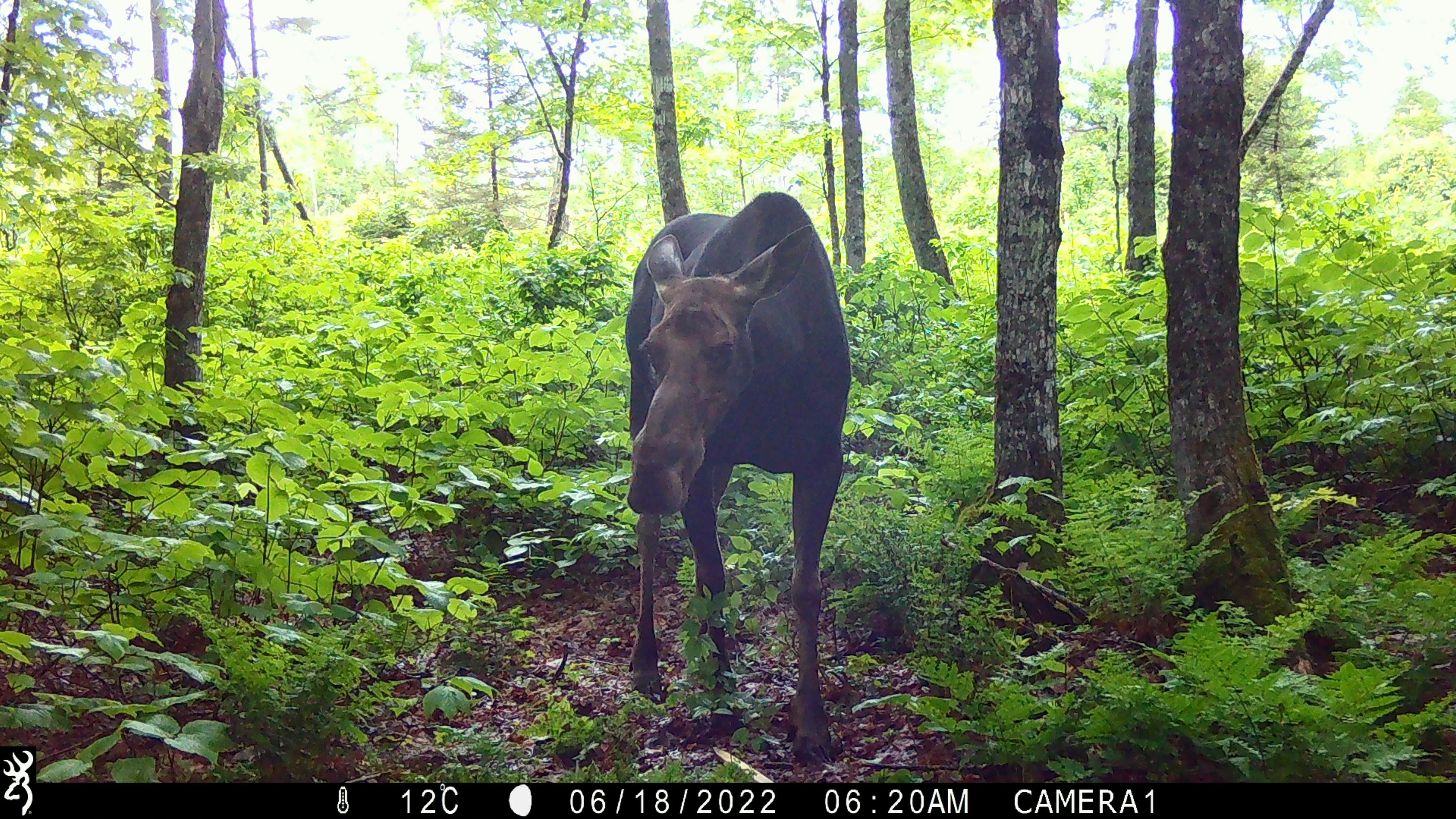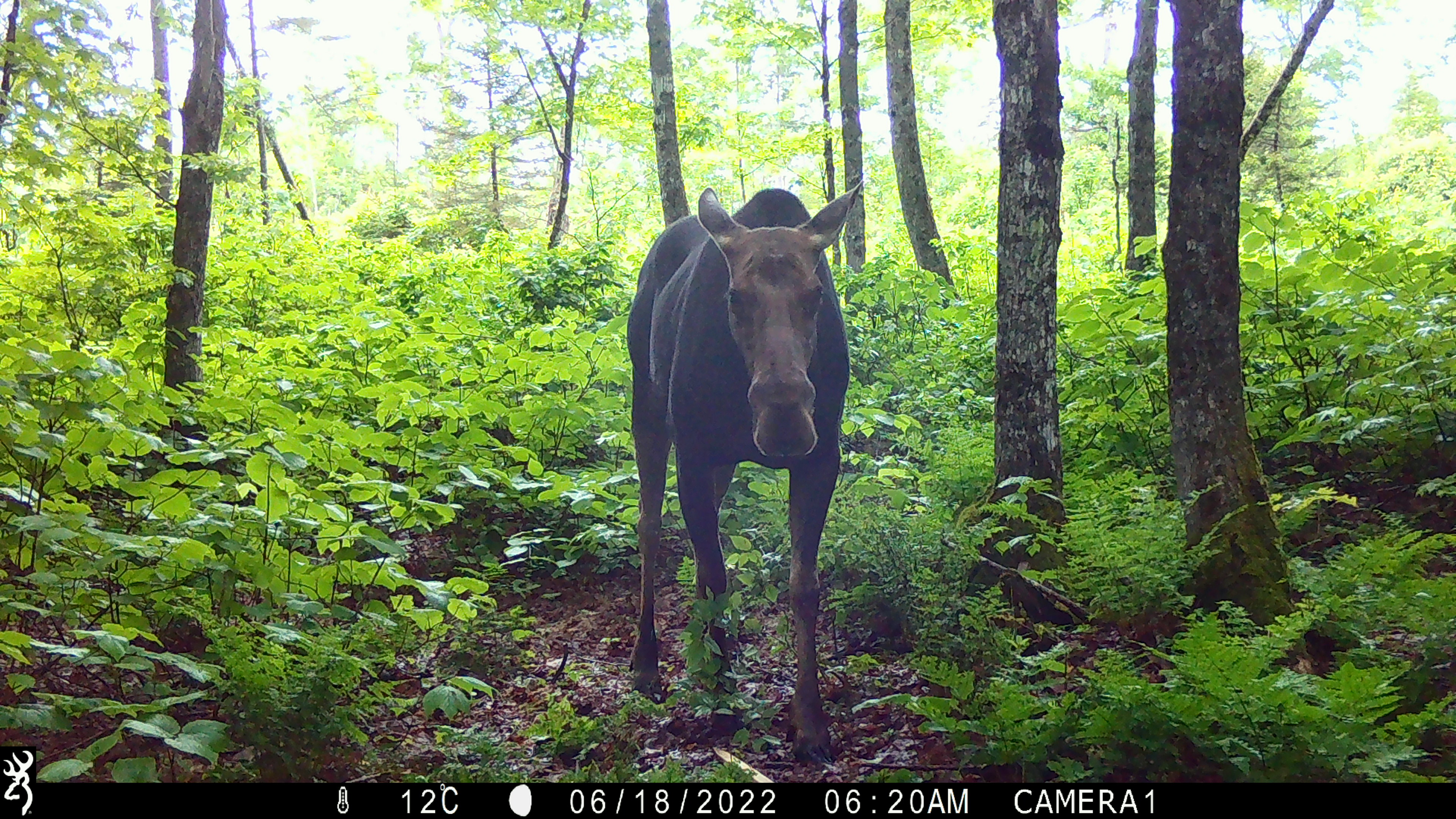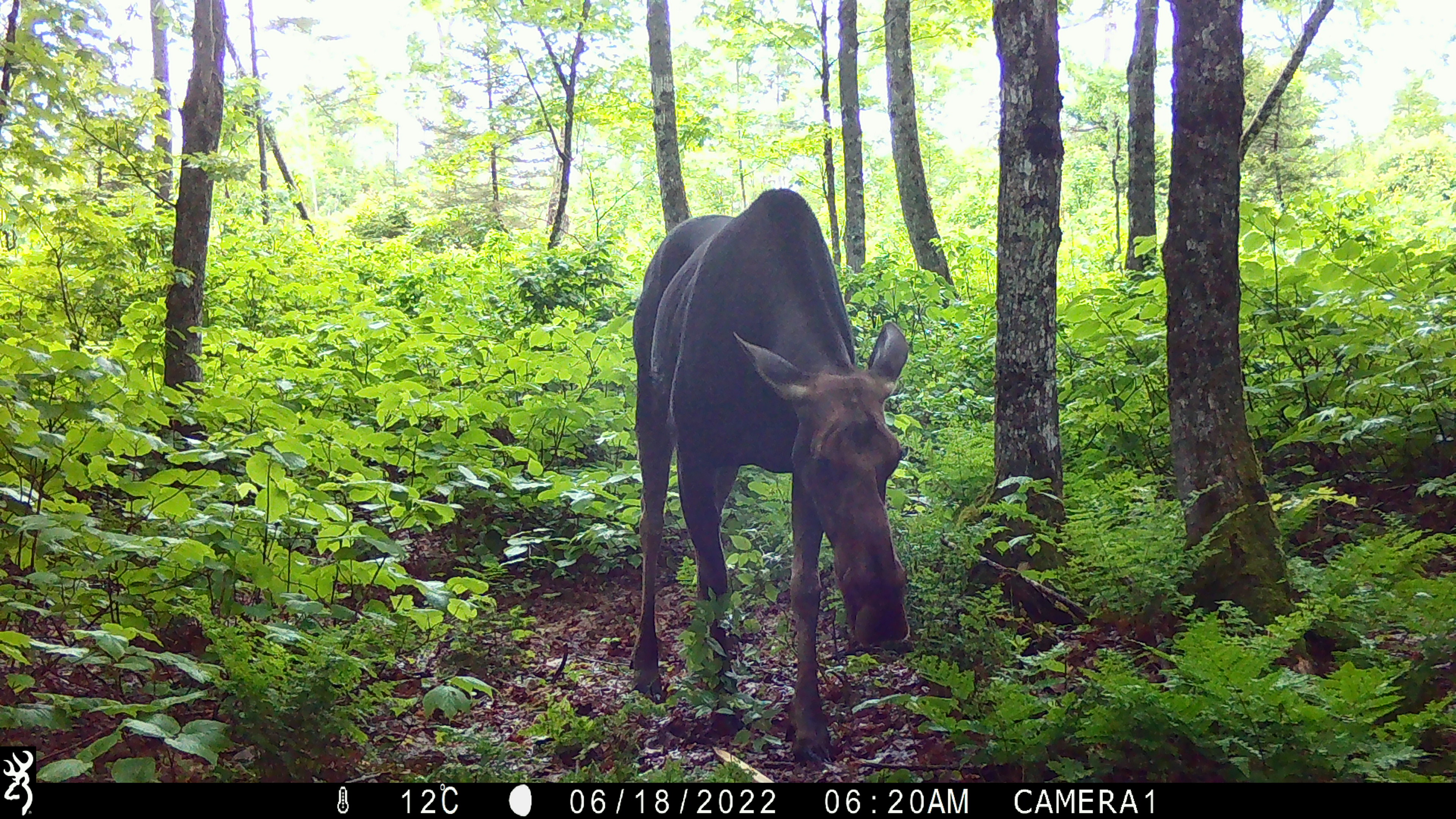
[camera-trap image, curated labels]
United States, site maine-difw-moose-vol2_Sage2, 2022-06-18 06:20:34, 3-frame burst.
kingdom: Animalia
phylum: Chordata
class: Mammalia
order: Artiodactyla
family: Cervidae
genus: Alces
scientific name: Alces alces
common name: moose